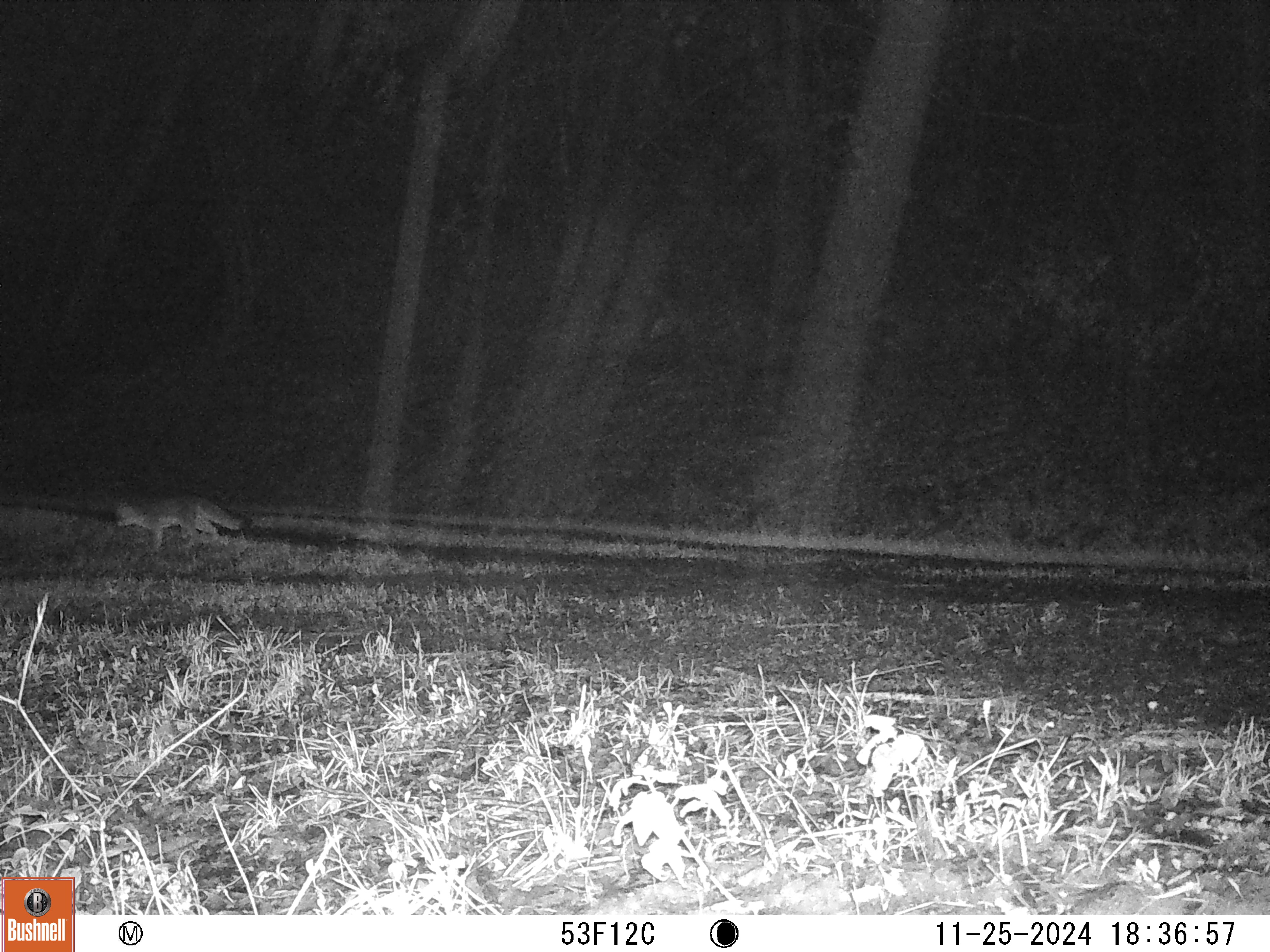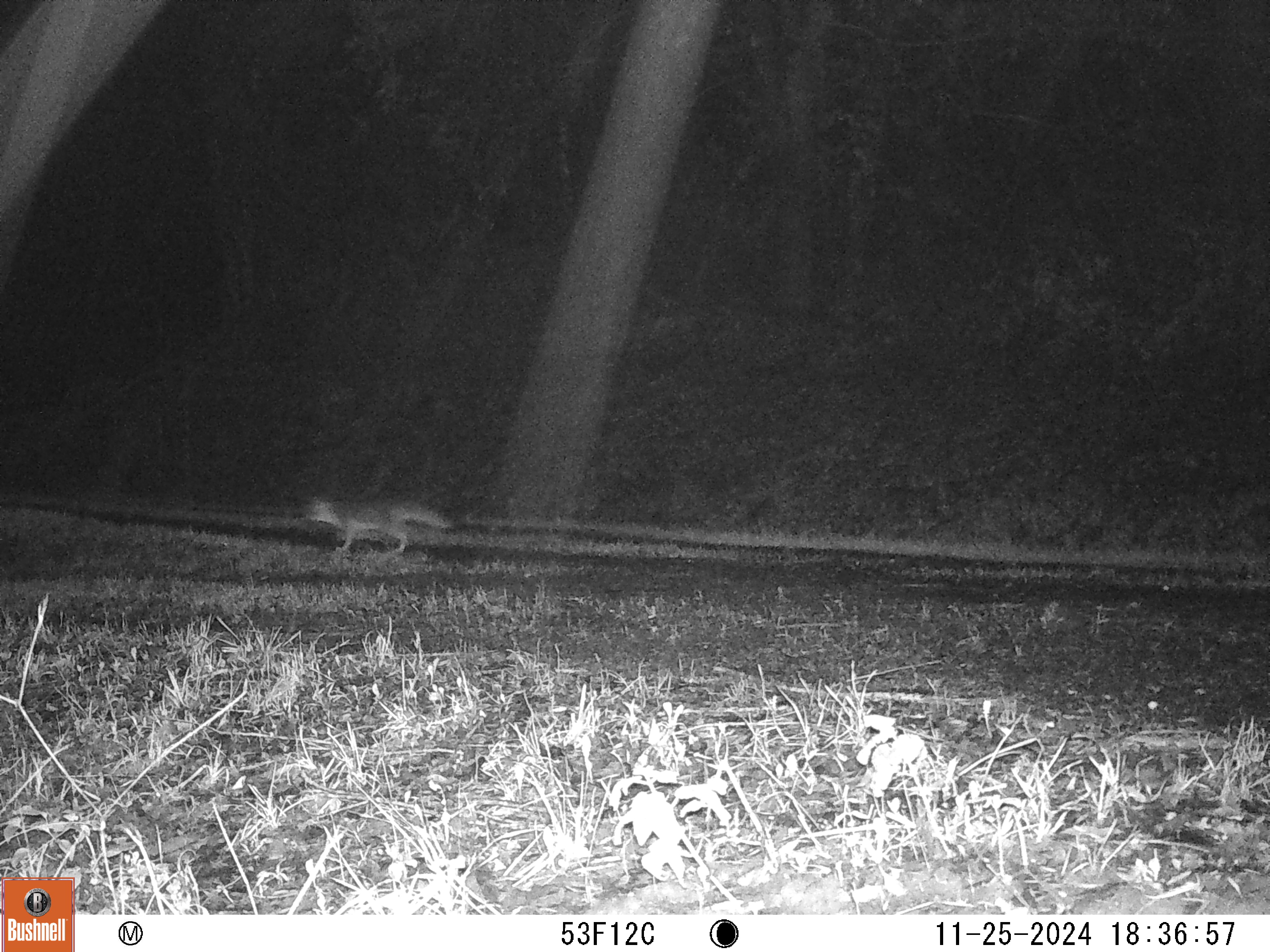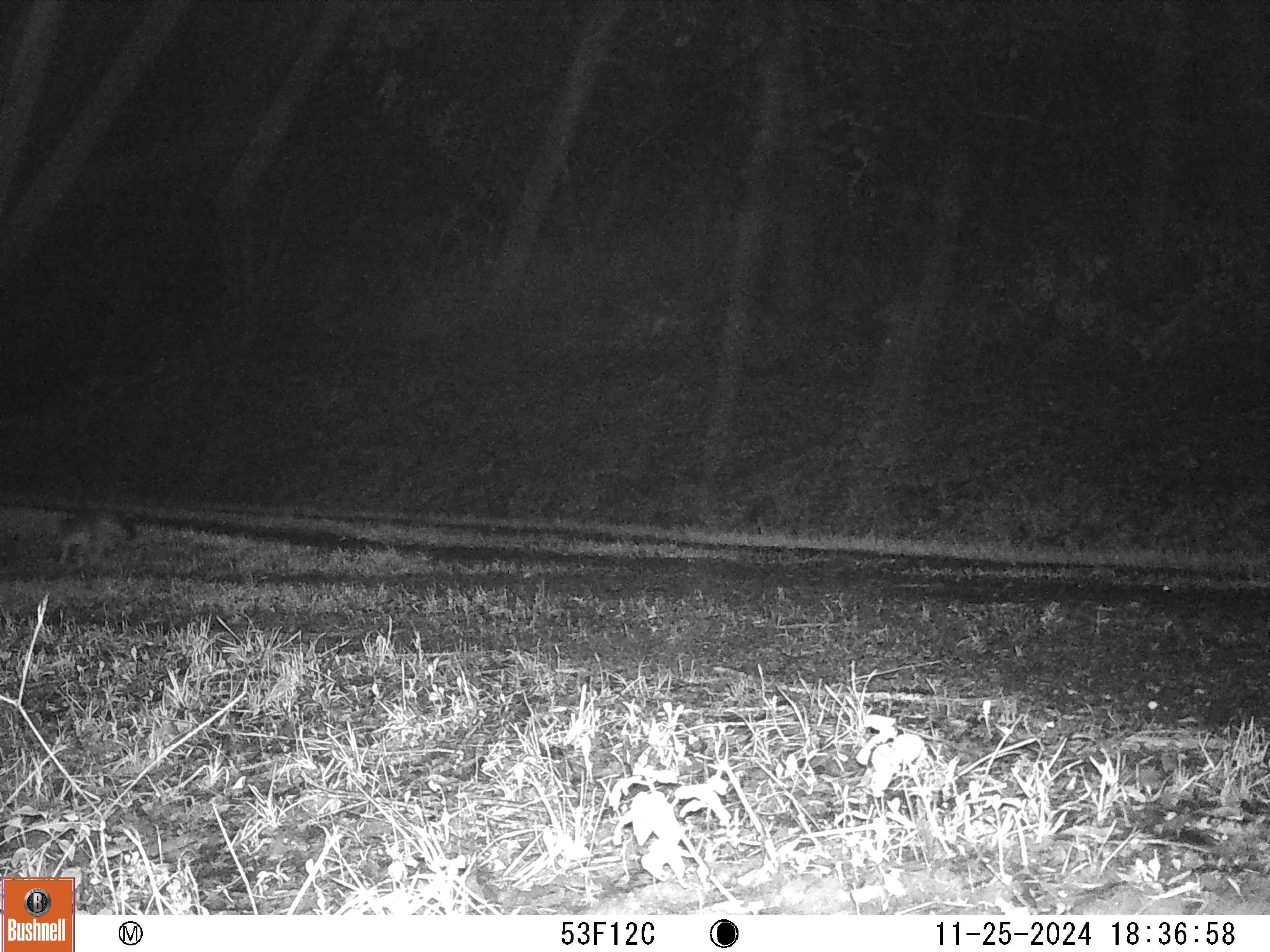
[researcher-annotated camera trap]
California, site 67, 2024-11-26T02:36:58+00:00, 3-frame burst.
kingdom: Animalia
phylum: Chordata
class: Mammalia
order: Carnivora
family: Canidae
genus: Urocyon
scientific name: Urocyon cinereoargenteus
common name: gray fox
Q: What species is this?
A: Gray fox (Urocyon cinereoargenteus).